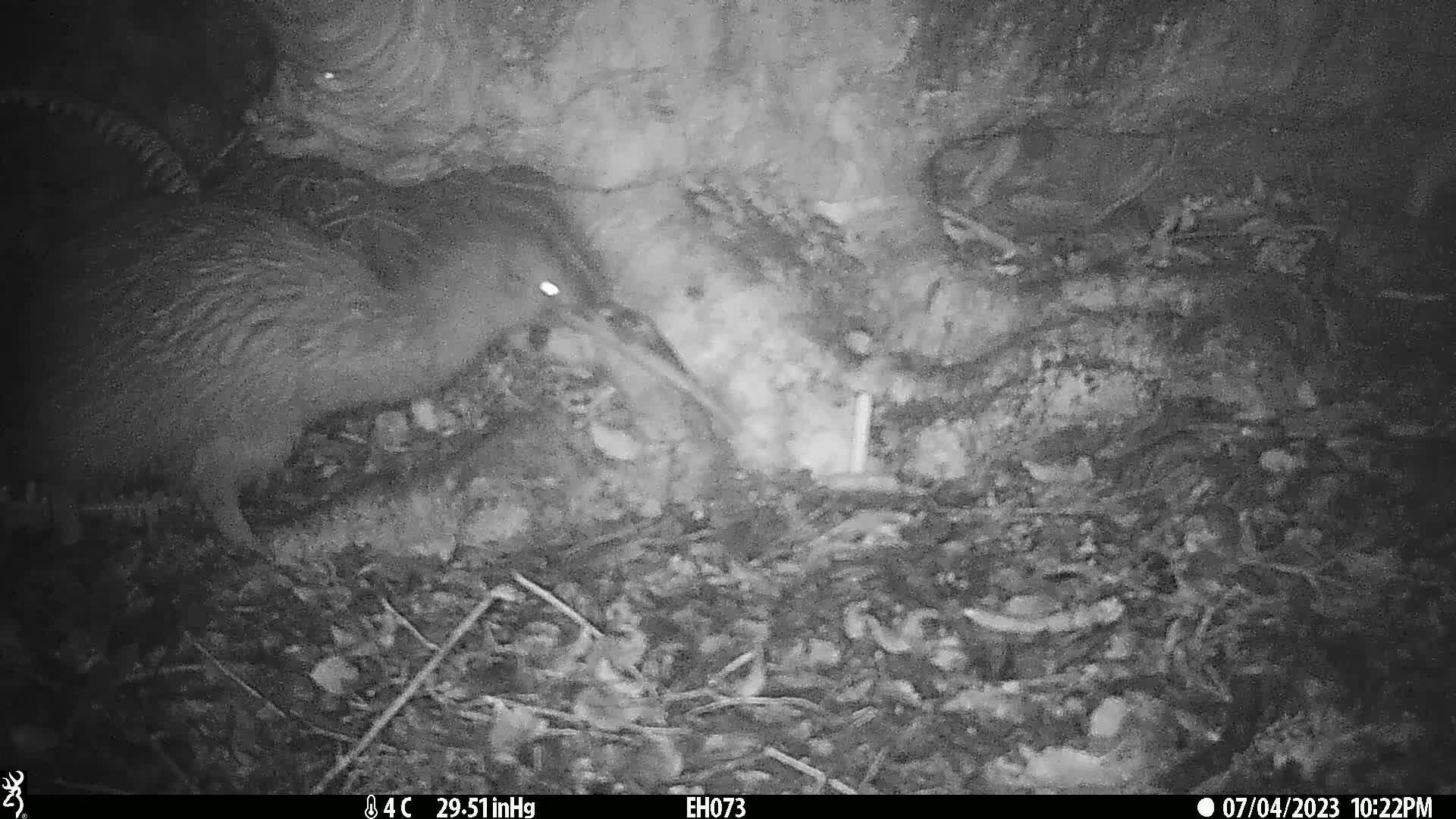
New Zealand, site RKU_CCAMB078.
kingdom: Animalia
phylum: Chordata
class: Aves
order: Apterygiformes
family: Apterygidae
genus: Apteryx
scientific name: Apteryx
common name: kiwi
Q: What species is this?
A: Kiwi (Apteryx).